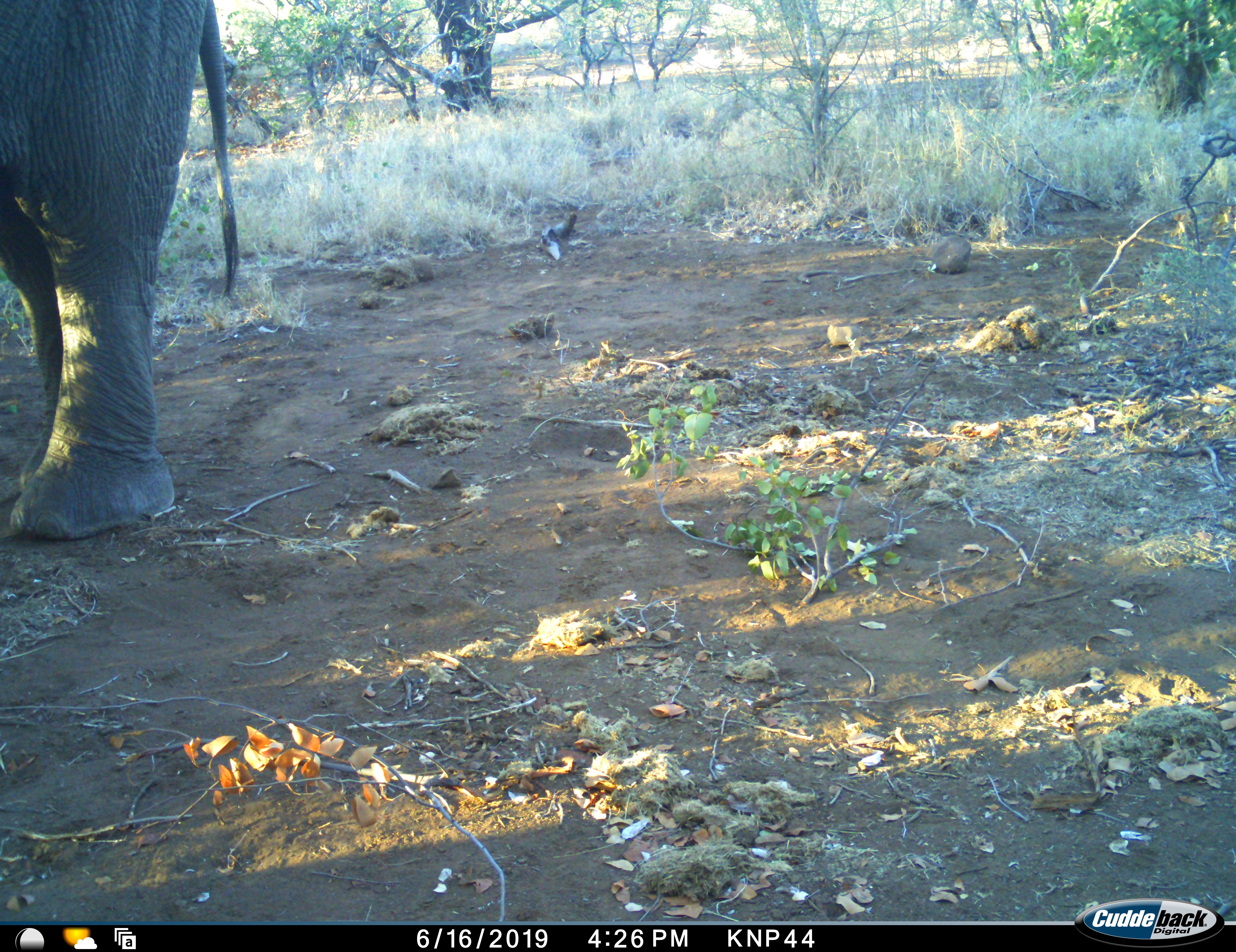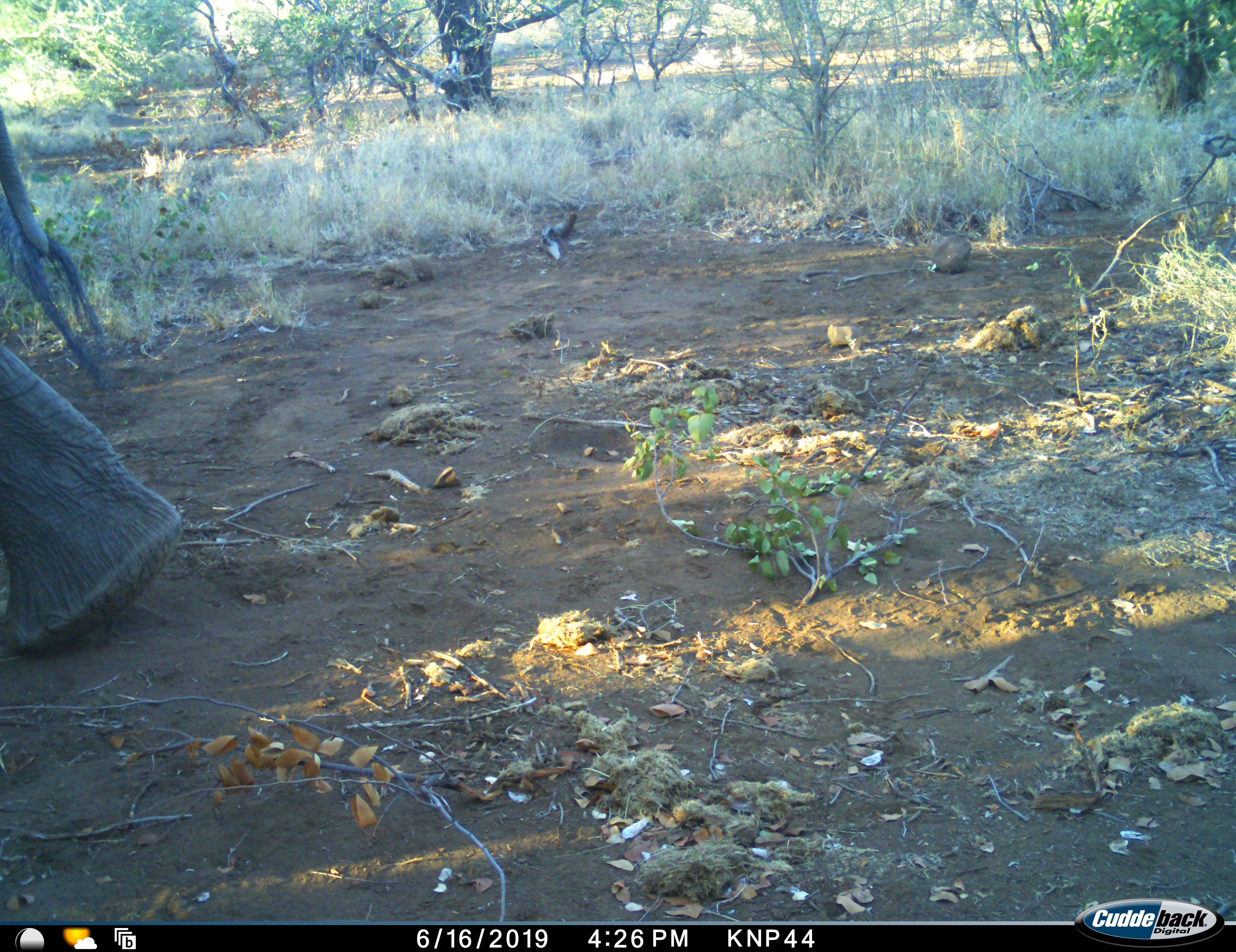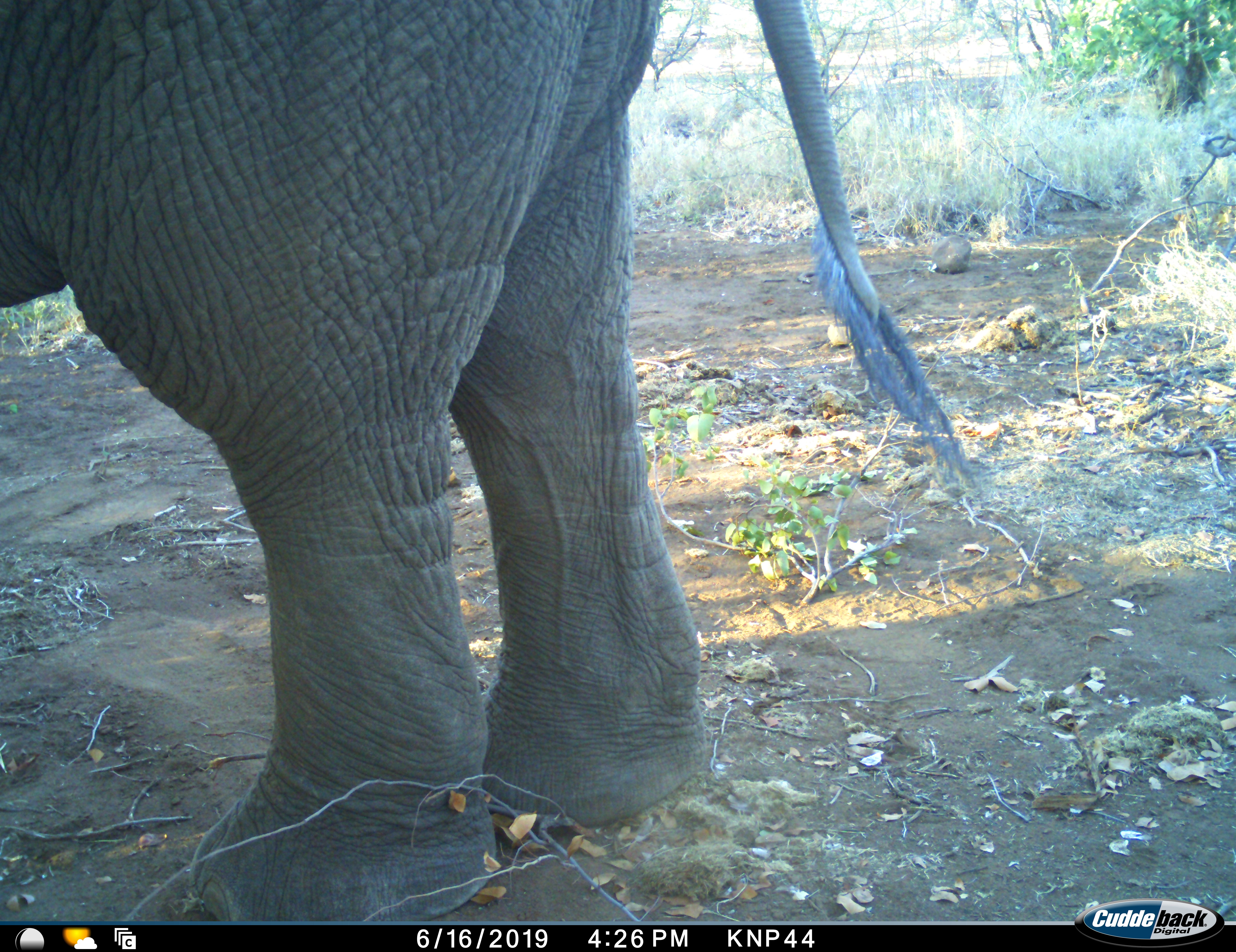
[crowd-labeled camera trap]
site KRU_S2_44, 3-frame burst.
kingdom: Animalia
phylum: Chordata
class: Mammalia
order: Proboscidea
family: Elephantidae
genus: Loxodonta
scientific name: Loxodonta africana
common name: african bush elephant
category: elephant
Elephant (african bush elephant) (Loxodonta africana), count 1. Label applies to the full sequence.